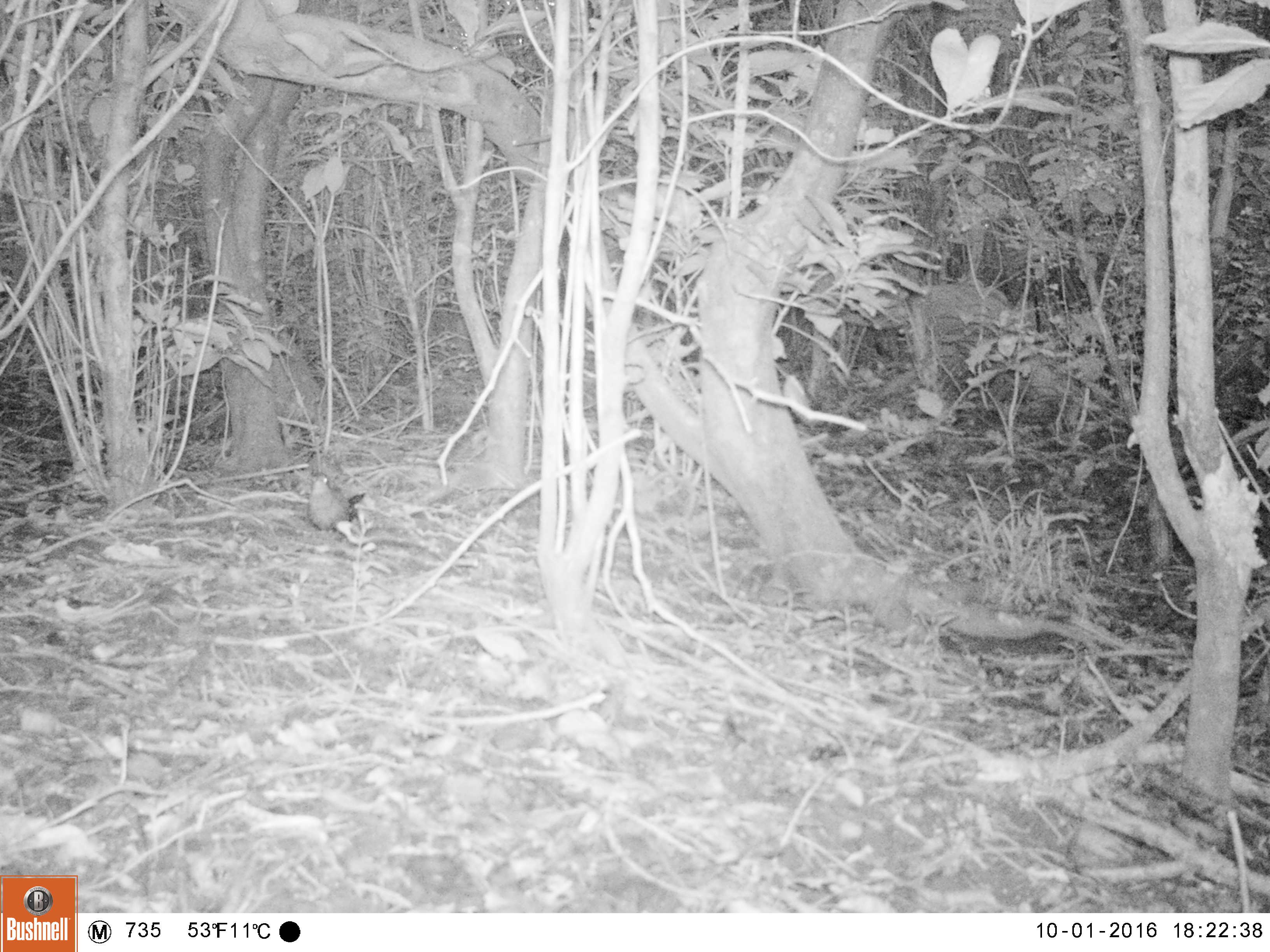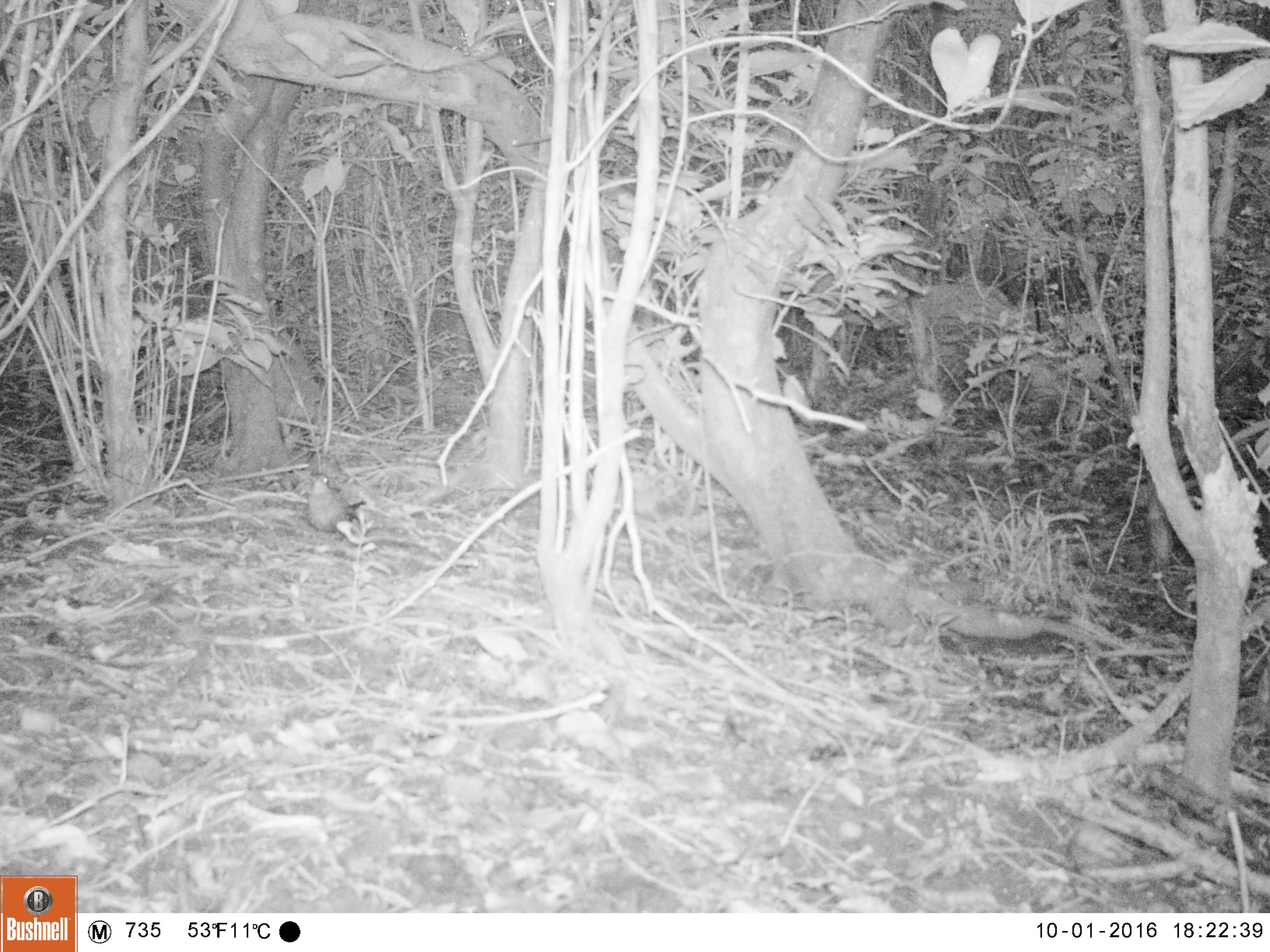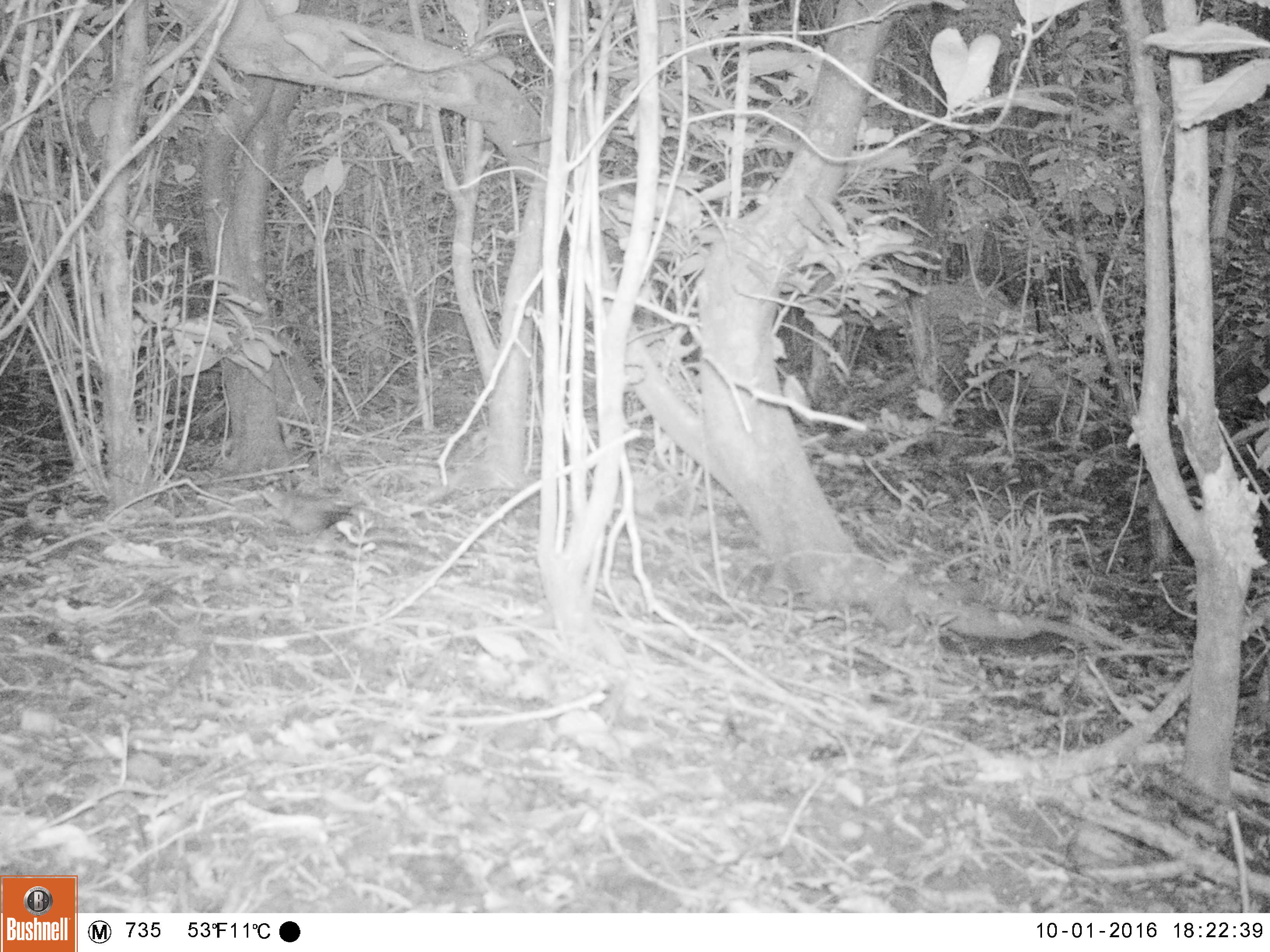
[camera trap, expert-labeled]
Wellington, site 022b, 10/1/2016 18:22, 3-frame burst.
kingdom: Animalia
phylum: Chordata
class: Aves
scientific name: Aves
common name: bird